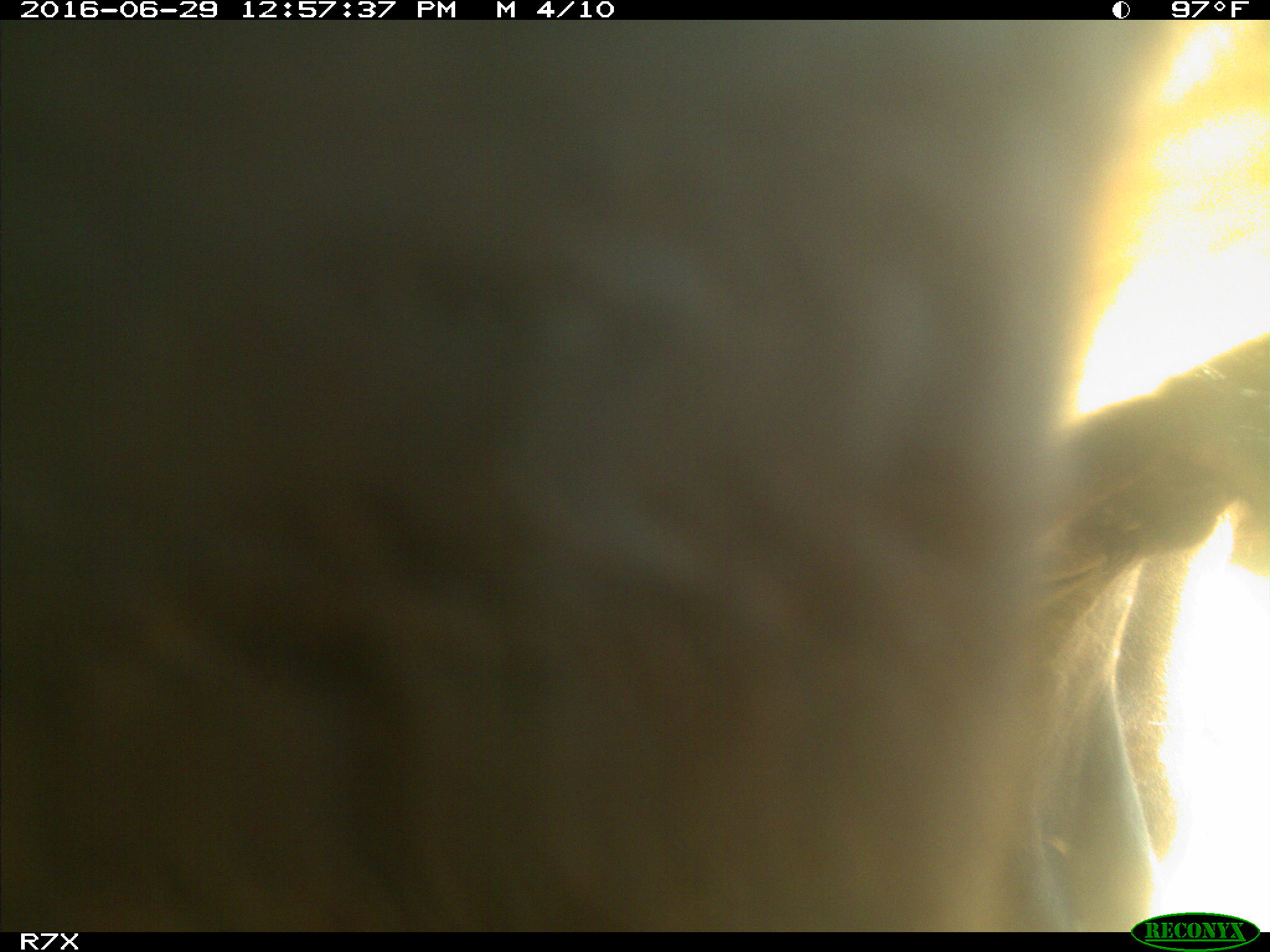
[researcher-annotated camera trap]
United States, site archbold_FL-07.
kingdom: Animalia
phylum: Chordata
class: Mammalia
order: Artiodactyla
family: Bovidae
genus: Bos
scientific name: Bos taurus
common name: domestic cow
Bos taurus (domestic cow).